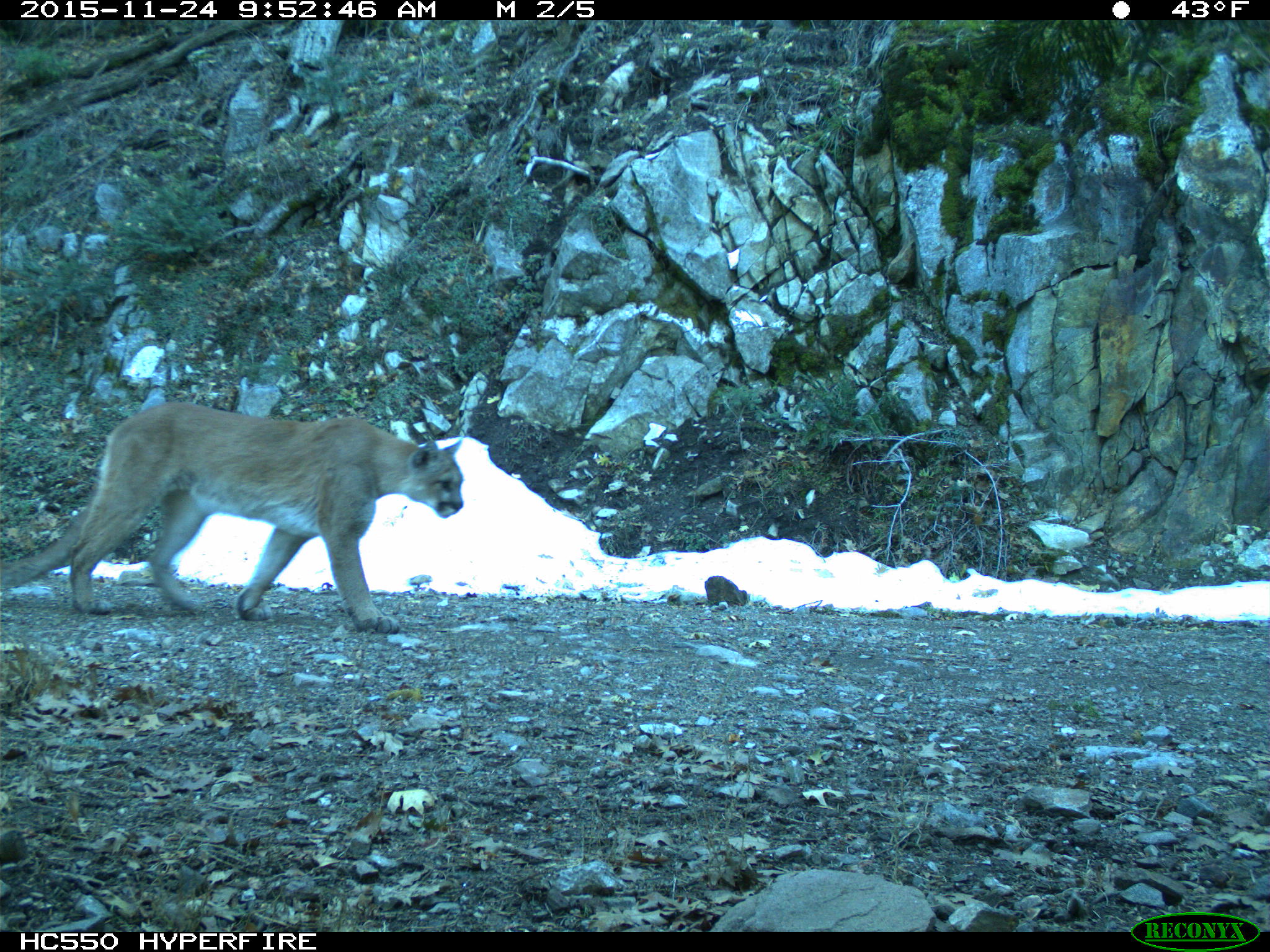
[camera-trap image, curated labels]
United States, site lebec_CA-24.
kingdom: Animalia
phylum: Chordata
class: Mammalia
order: Carnivora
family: Felidae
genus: Puma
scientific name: Puma concolor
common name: mountain lion